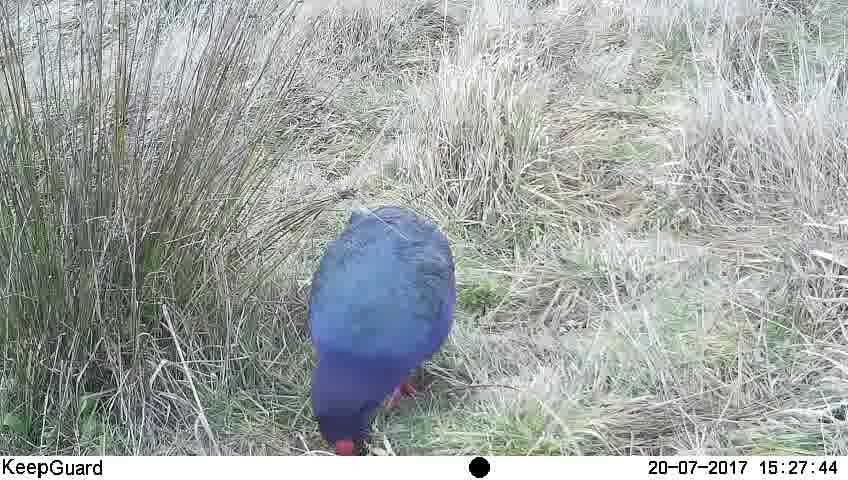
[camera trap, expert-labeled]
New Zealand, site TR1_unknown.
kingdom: Animalia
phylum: Chordata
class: Aves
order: Gruiformes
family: Rallidae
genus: Porphyrio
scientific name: Porphyrio mantelli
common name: takahe